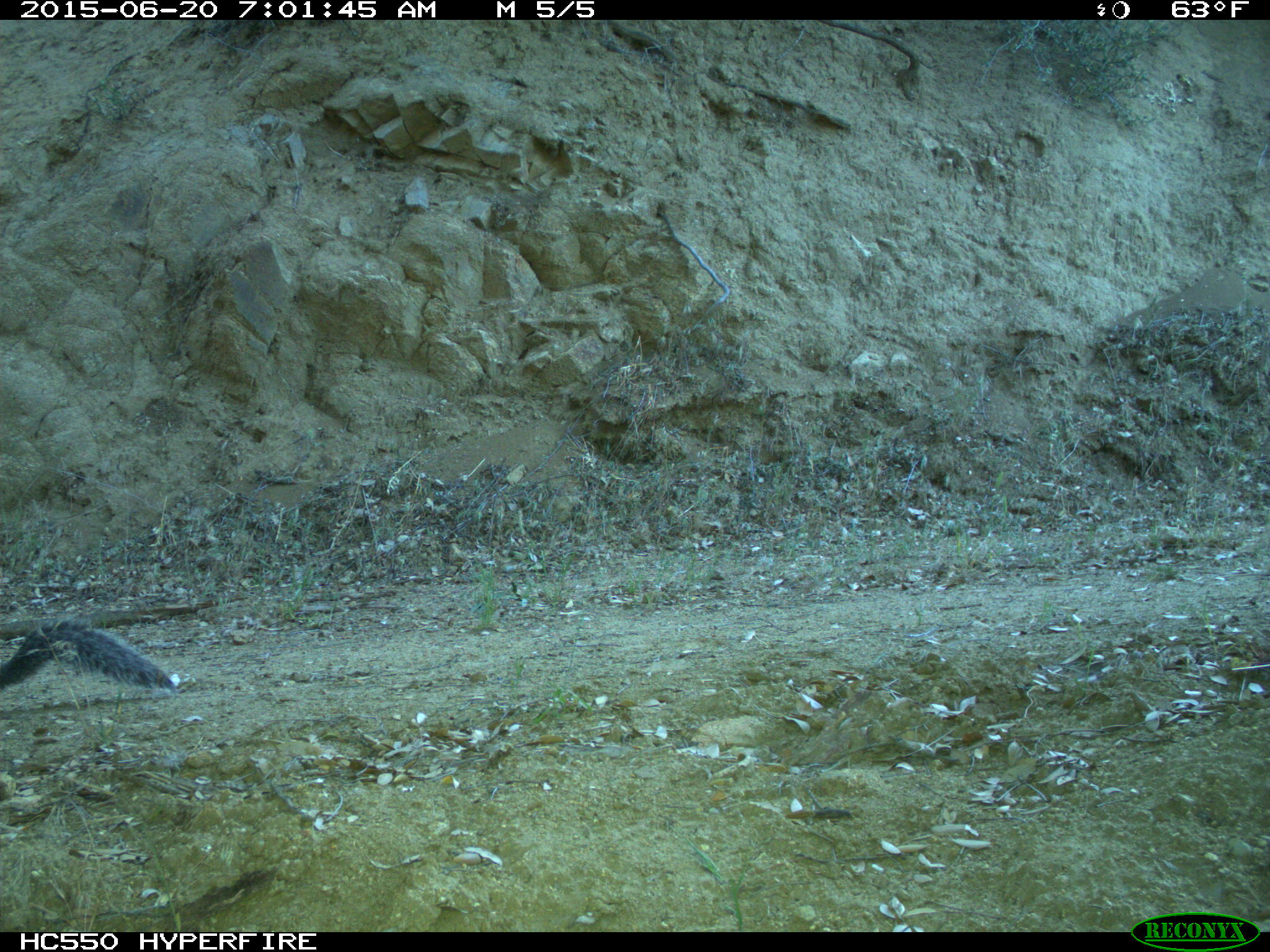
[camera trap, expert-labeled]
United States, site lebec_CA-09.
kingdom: Animalia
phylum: Chordata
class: Mammalia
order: Rodentia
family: Sciuridae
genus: Sciurus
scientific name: Sciurus carolinensis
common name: eastern gray squirrel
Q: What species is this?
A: Sciurus carolinensis (eastern gray squirrel).